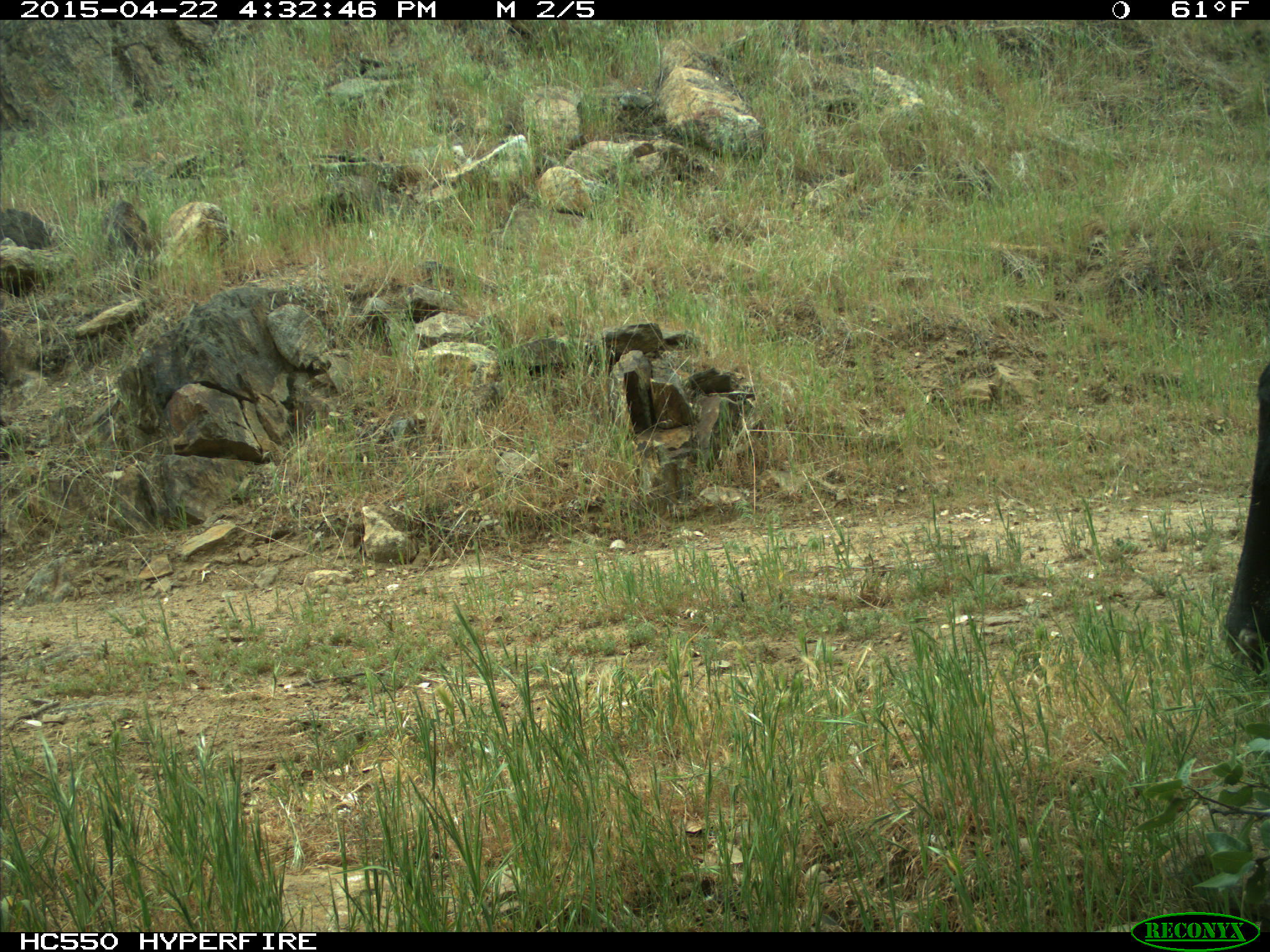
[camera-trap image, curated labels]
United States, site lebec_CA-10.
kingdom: Animalia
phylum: Chordata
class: Mammalia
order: Artiodactyla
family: Bovidae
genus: Bos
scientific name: Bos taurus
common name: domestic cow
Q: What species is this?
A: Bos taurus (domestic cow).